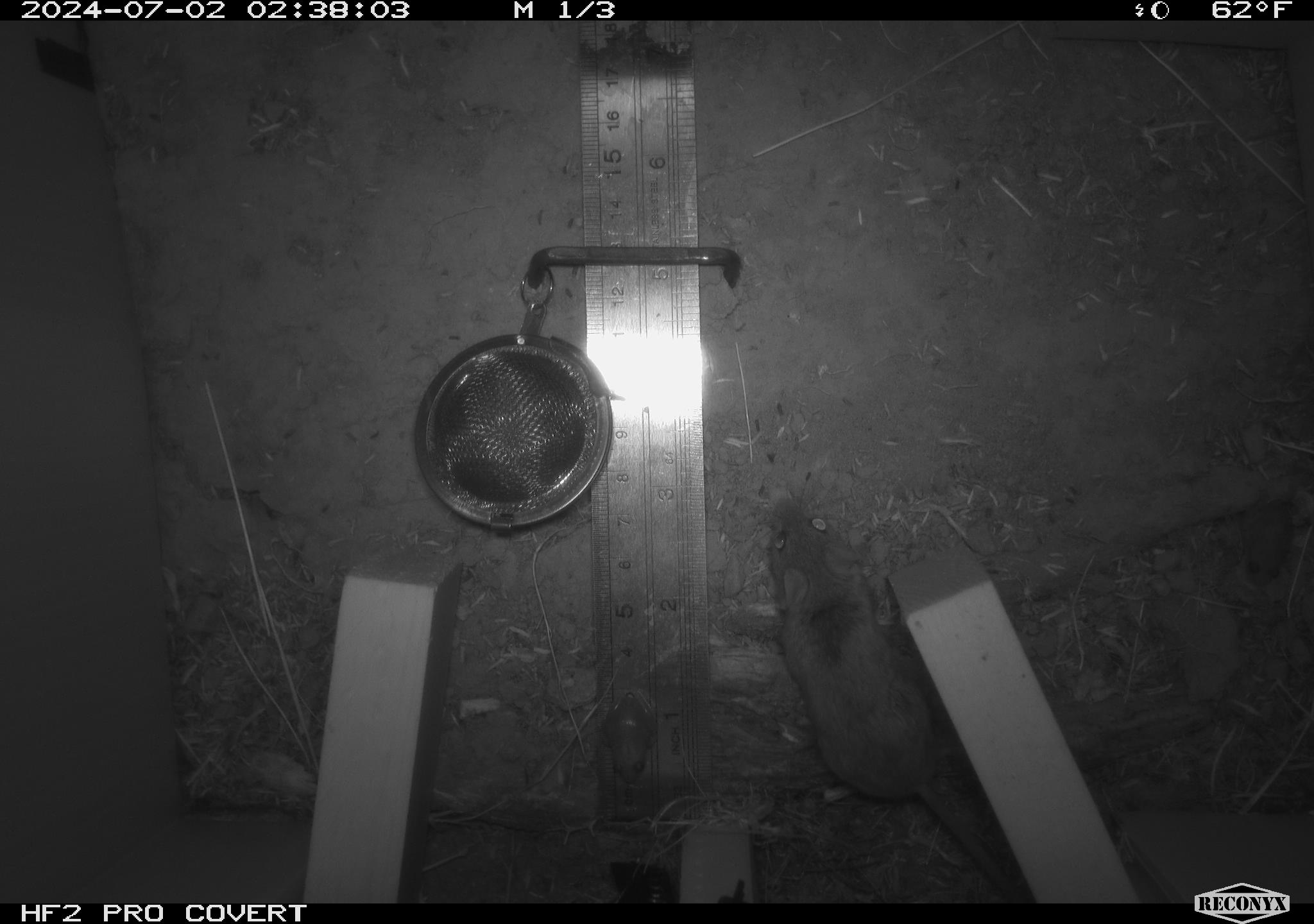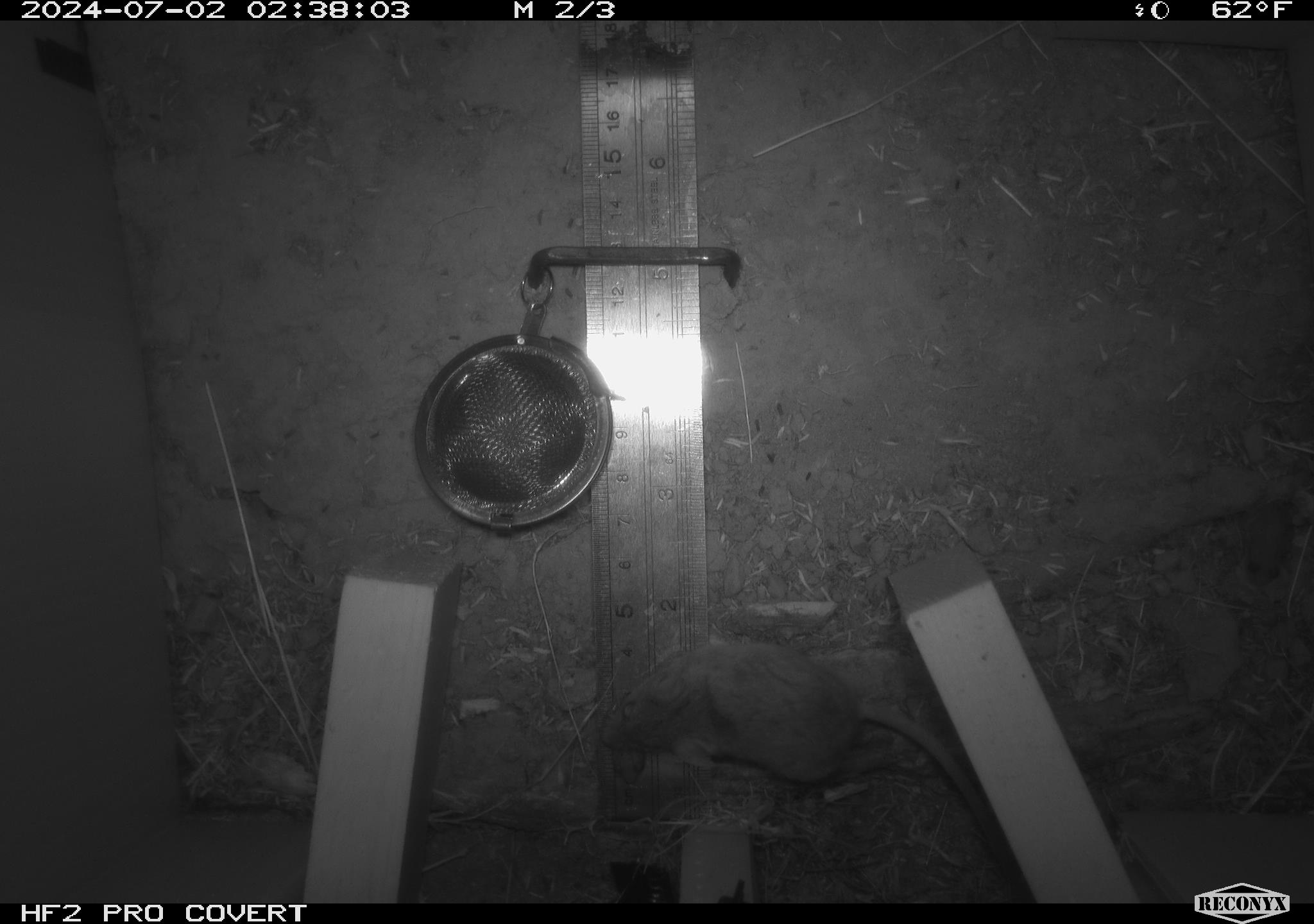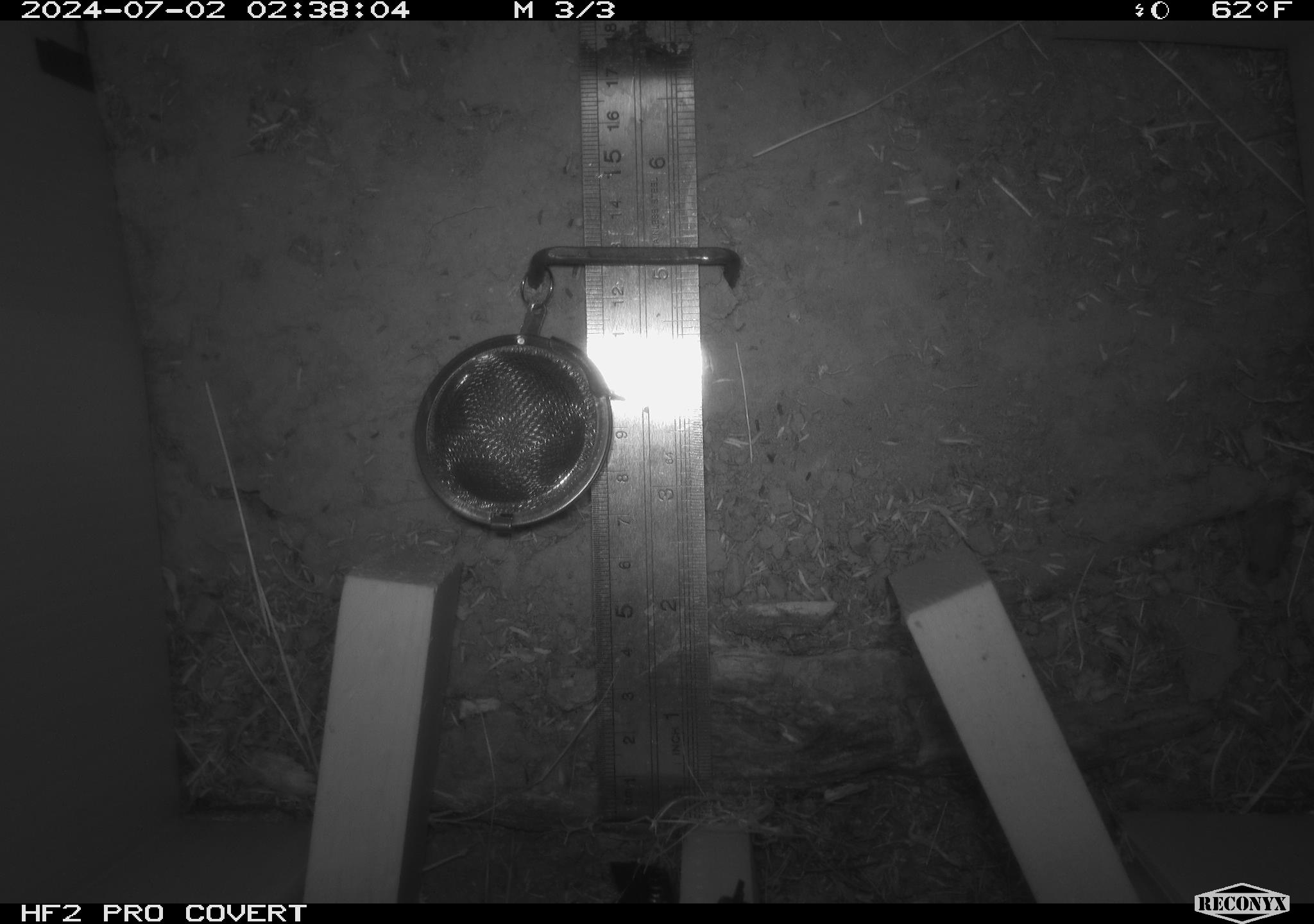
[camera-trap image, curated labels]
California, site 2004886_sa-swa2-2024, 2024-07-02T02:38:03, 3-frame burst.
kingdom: Animalia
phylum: Chordata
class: Mammalia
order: Rodentia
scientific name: Rodentia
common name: mouse species